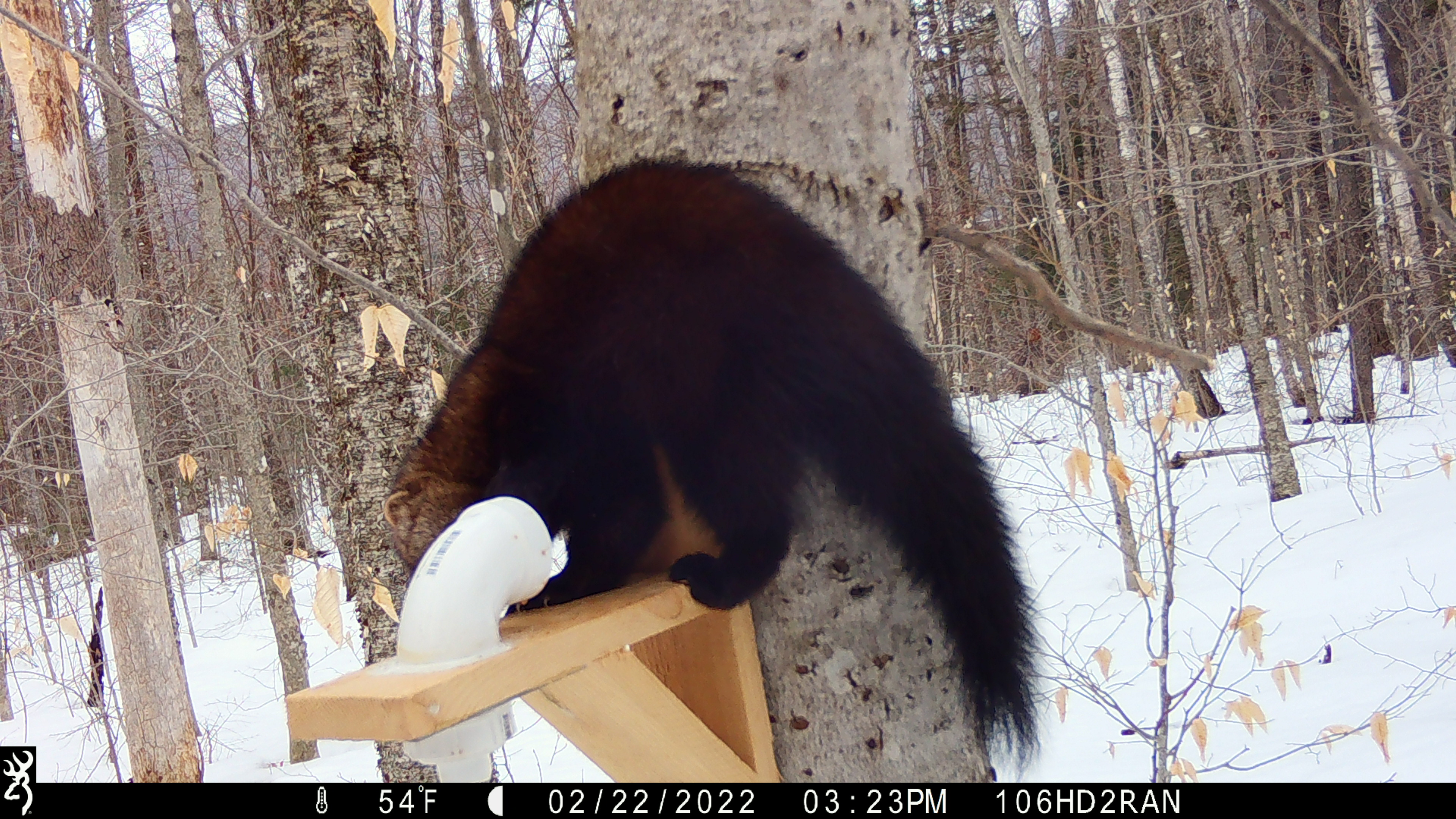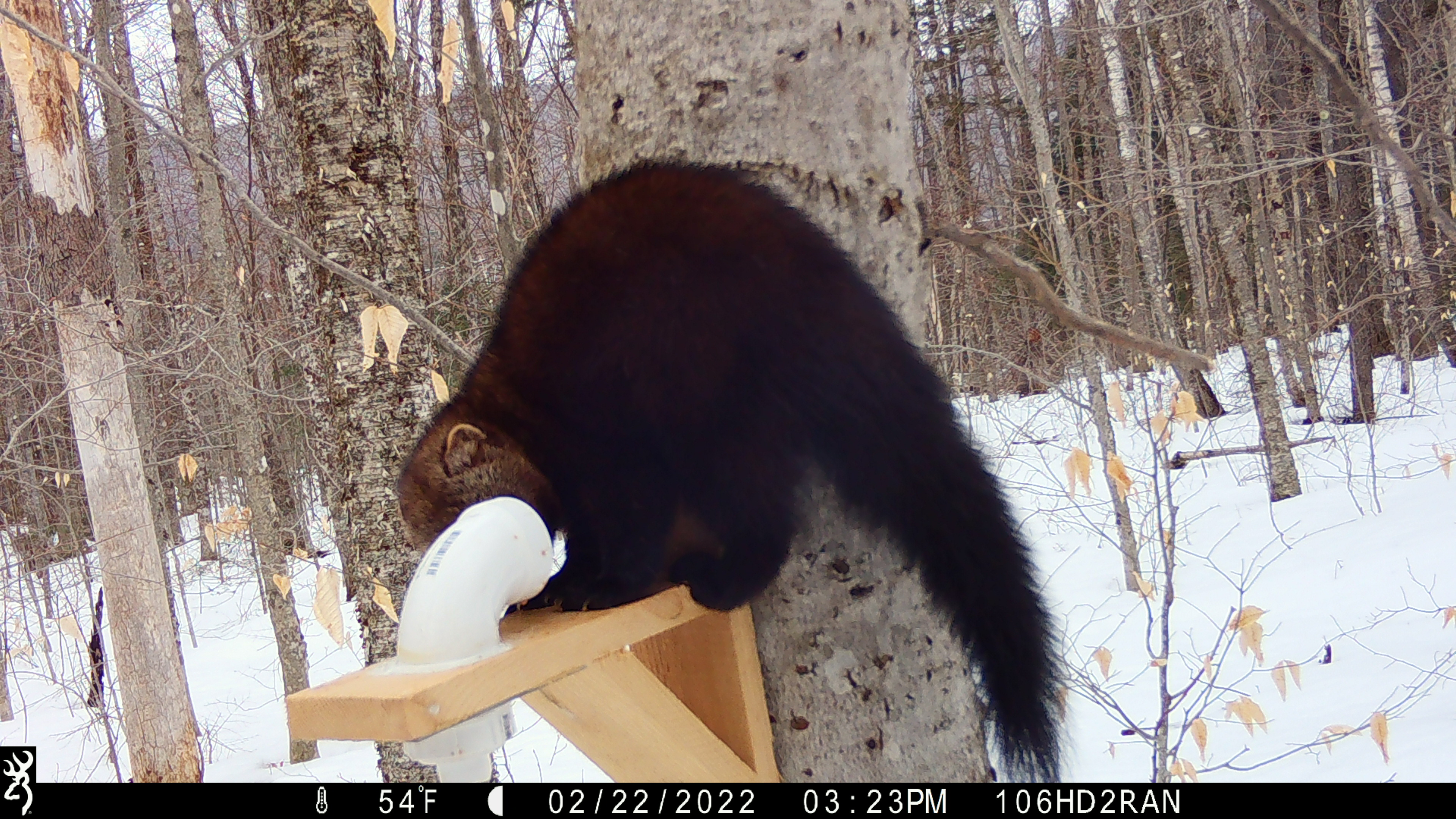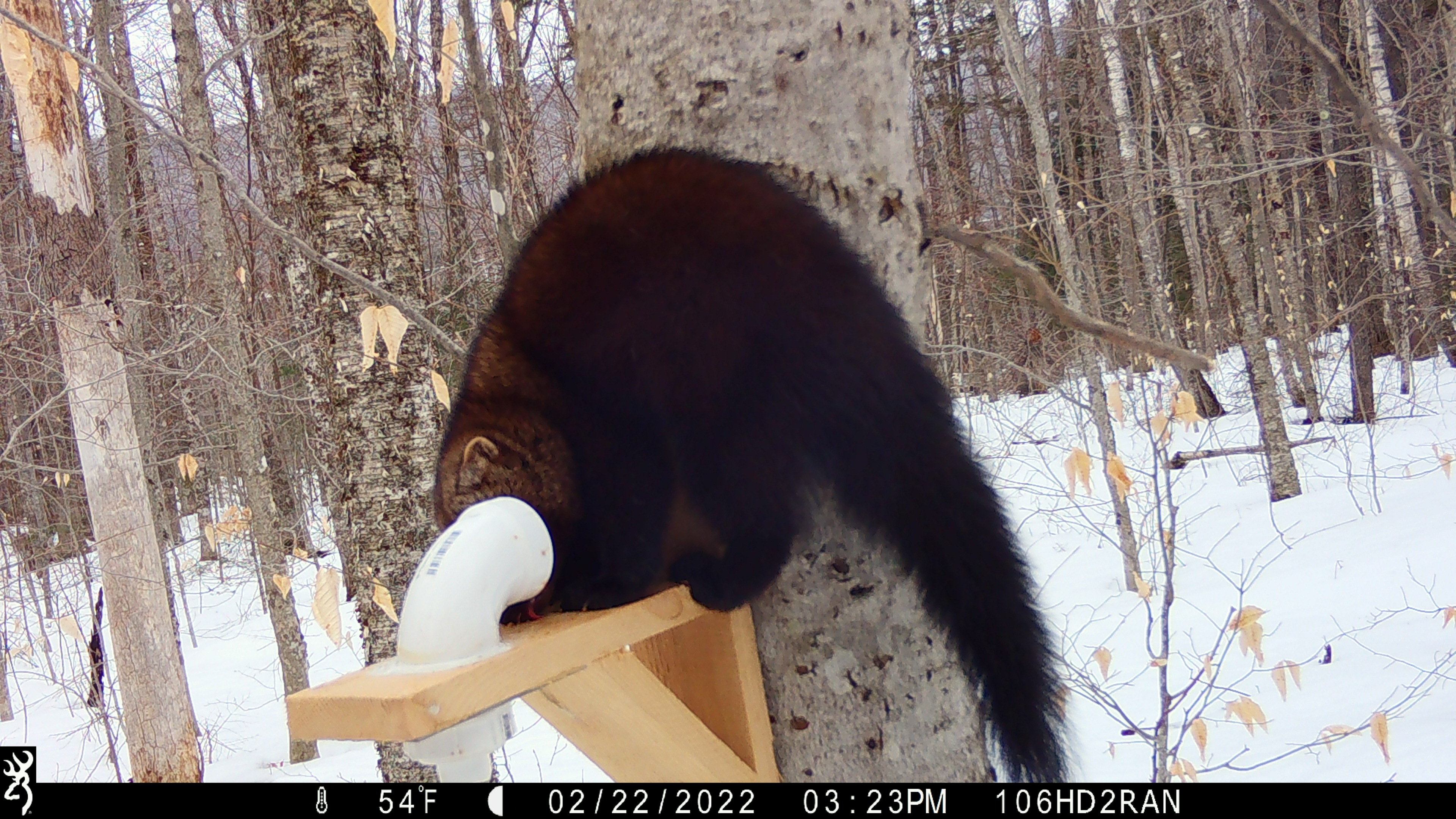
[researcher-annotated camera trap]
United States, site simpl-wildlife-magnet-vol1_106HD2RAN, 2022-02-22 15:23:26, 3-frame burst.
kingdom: Animalia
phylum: Chordata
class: Mammalia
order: Carnivora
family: Mustelidae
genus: Pekania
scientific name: Pekania pennanti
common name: fisher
Fisher (Pekania pennanti).